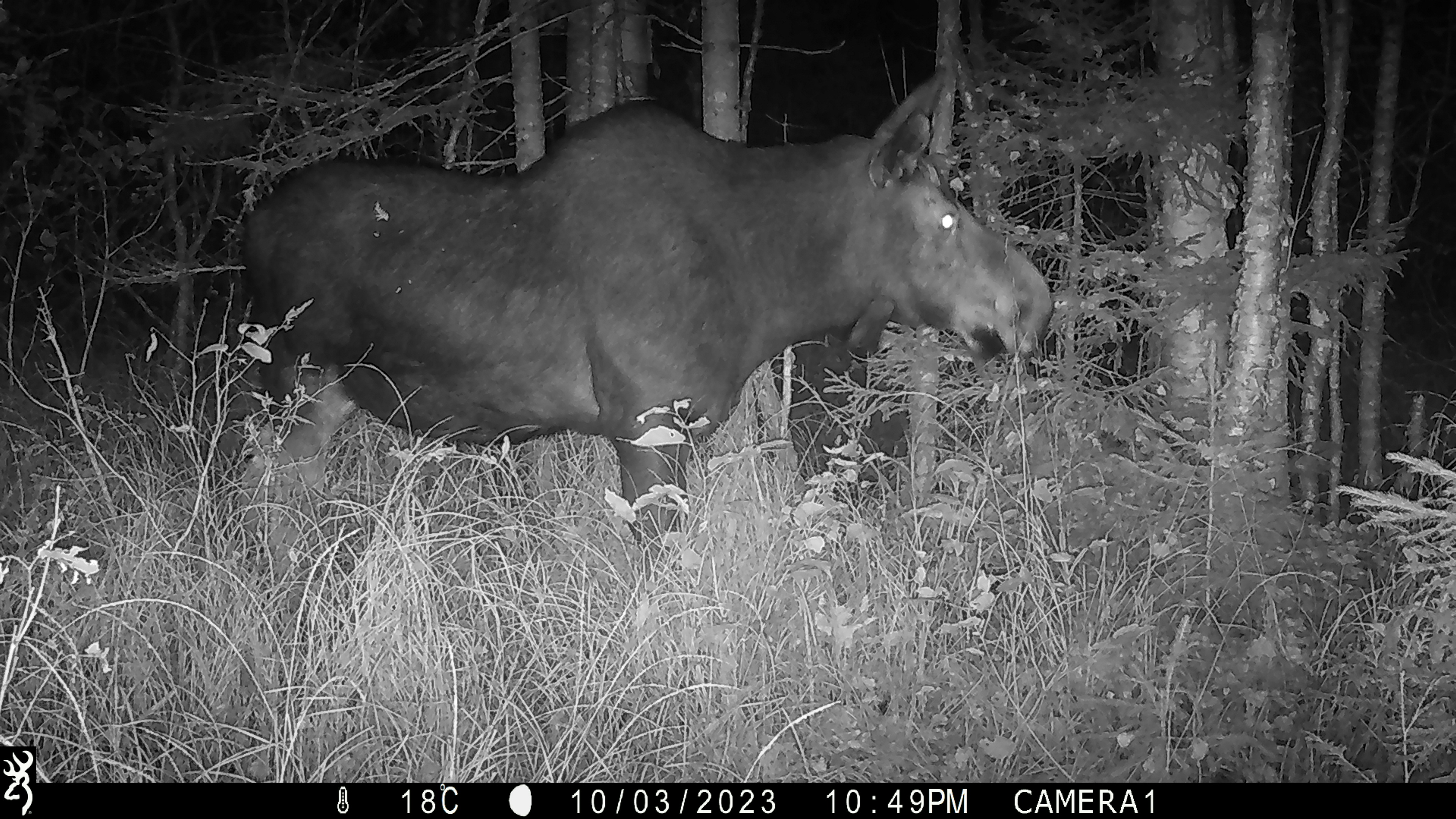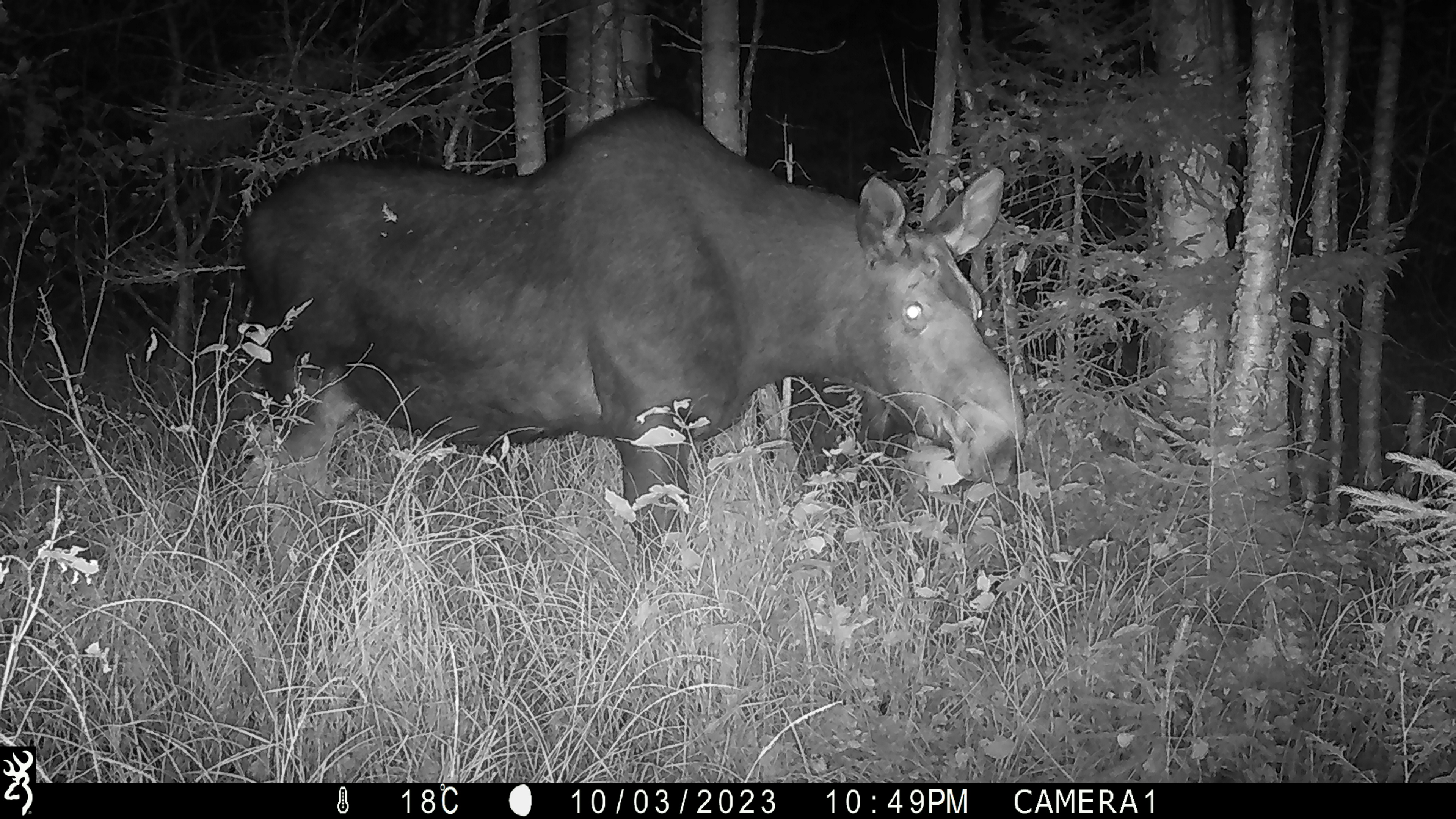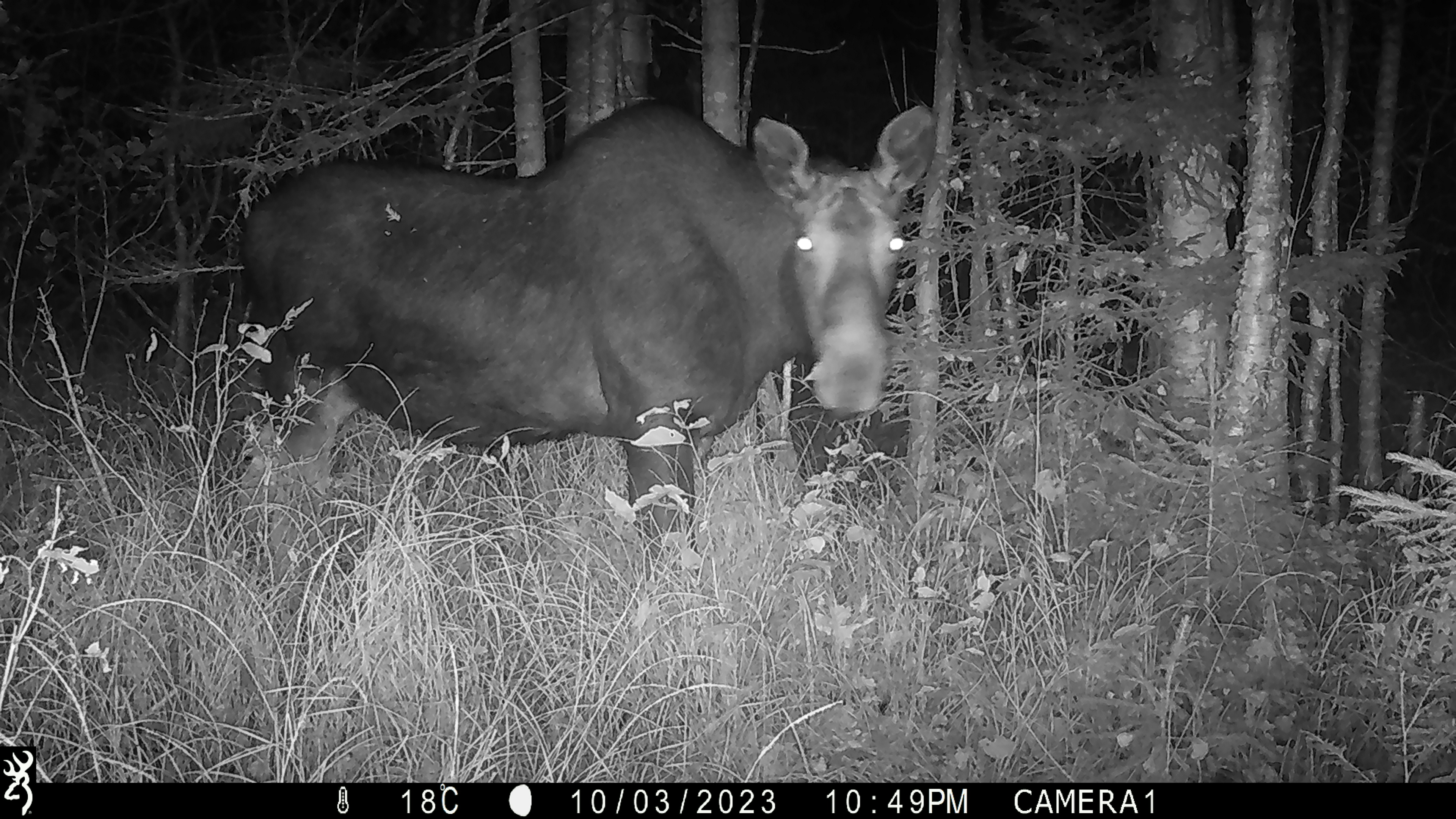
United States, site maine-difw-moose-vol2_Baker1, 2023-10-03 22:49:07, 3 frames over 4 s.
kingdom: Animalia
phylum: Chordata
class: Mammalia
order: Artiodactyla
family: Cervidae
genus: Alces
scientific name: Alces alces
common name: moose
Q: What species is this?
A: Moose (Alces alces).